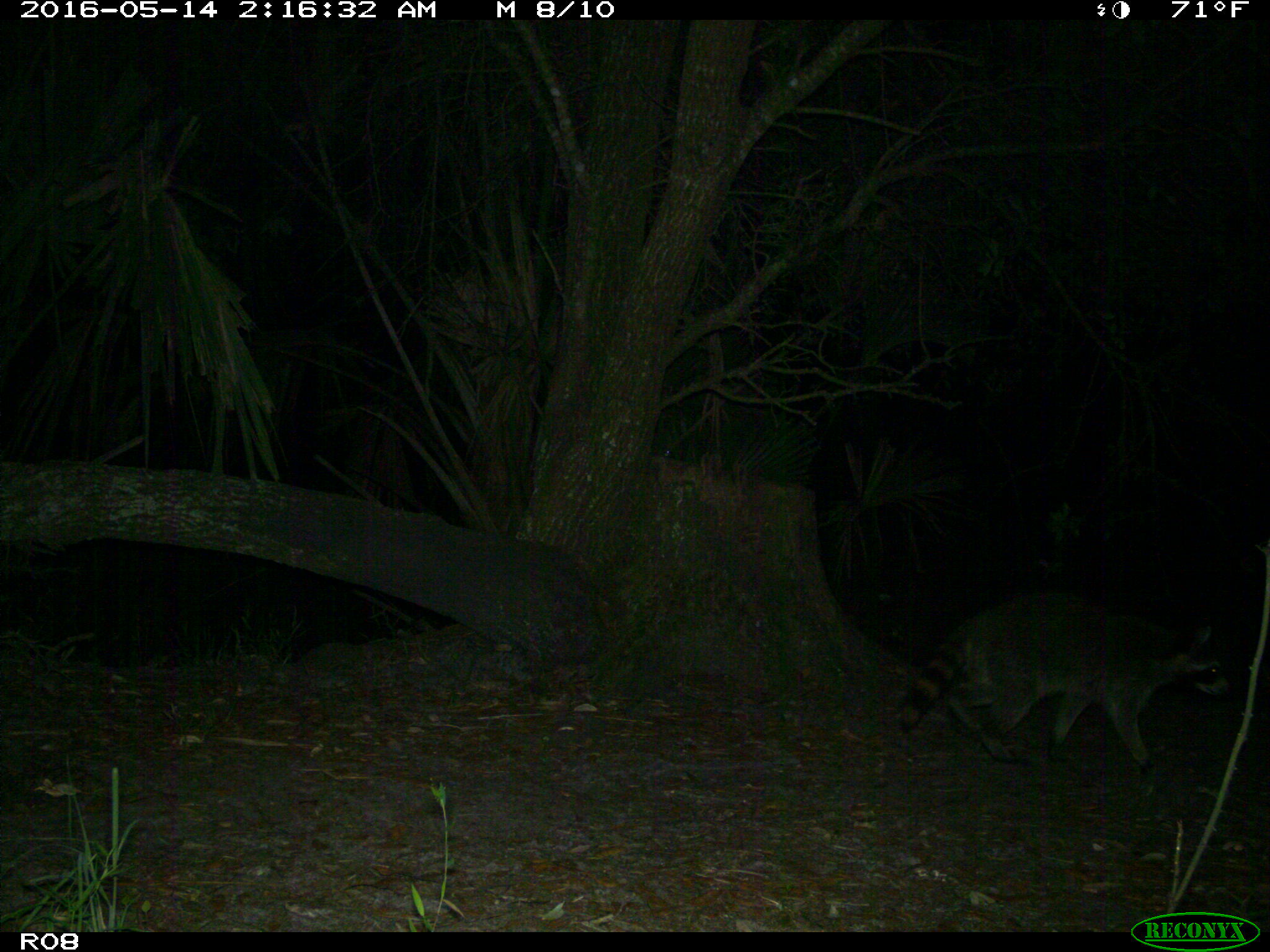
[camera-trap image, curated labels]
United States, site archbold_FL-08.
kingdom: Animalia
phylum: Chordata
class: Mammalia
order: Carnivora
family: Procyonidae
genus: Procyon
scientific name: Procyon lotor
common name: common raccoon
Procyon lotor (common raccoon).